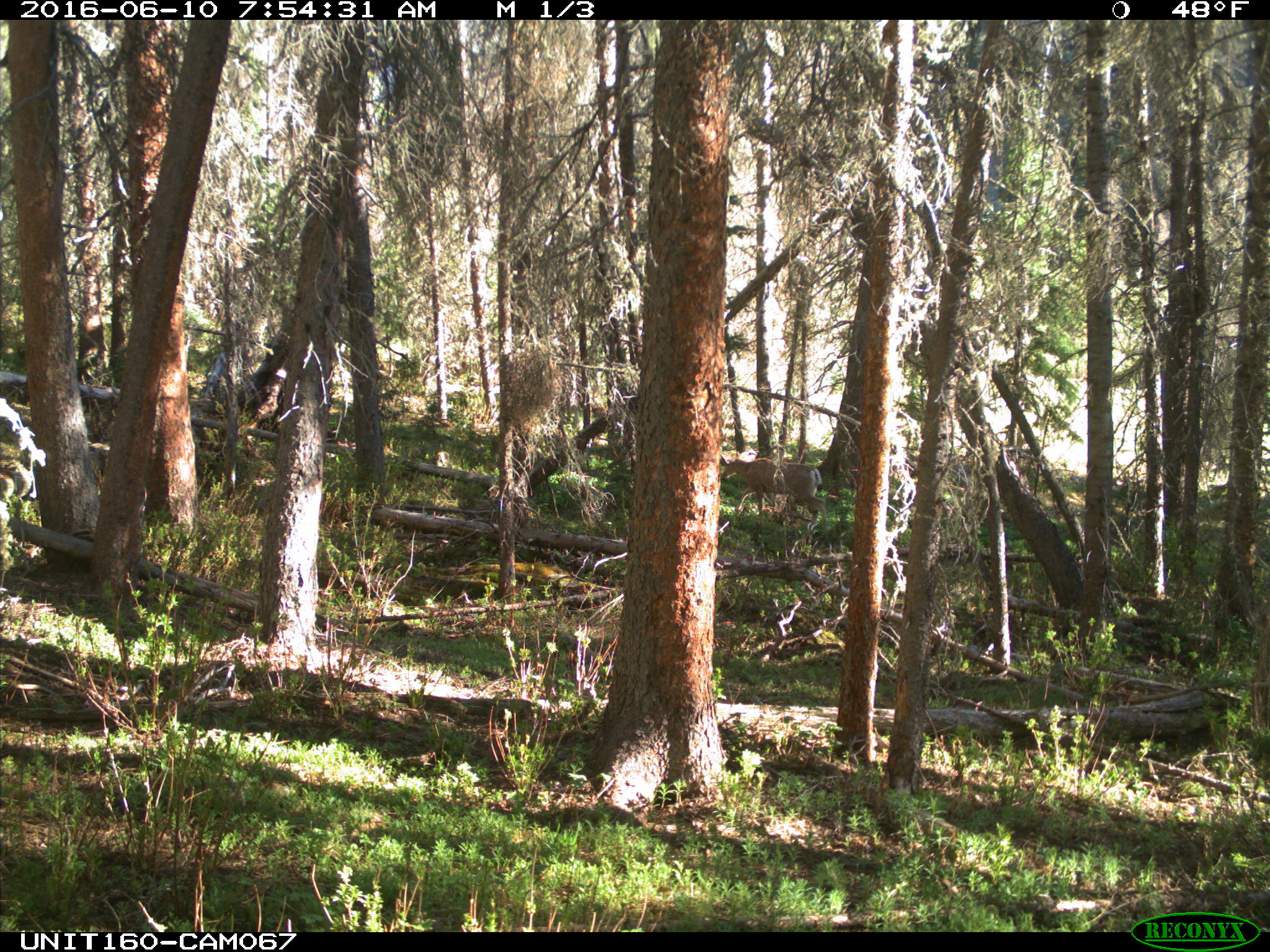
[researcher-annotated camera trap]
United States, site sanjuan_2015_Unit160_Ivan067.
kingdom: Animalia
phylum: Chordata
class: Mammalia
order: Artiodactyla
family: Cervidae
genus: Odocoileus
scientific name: Odocoileus hemionus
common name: mule deer